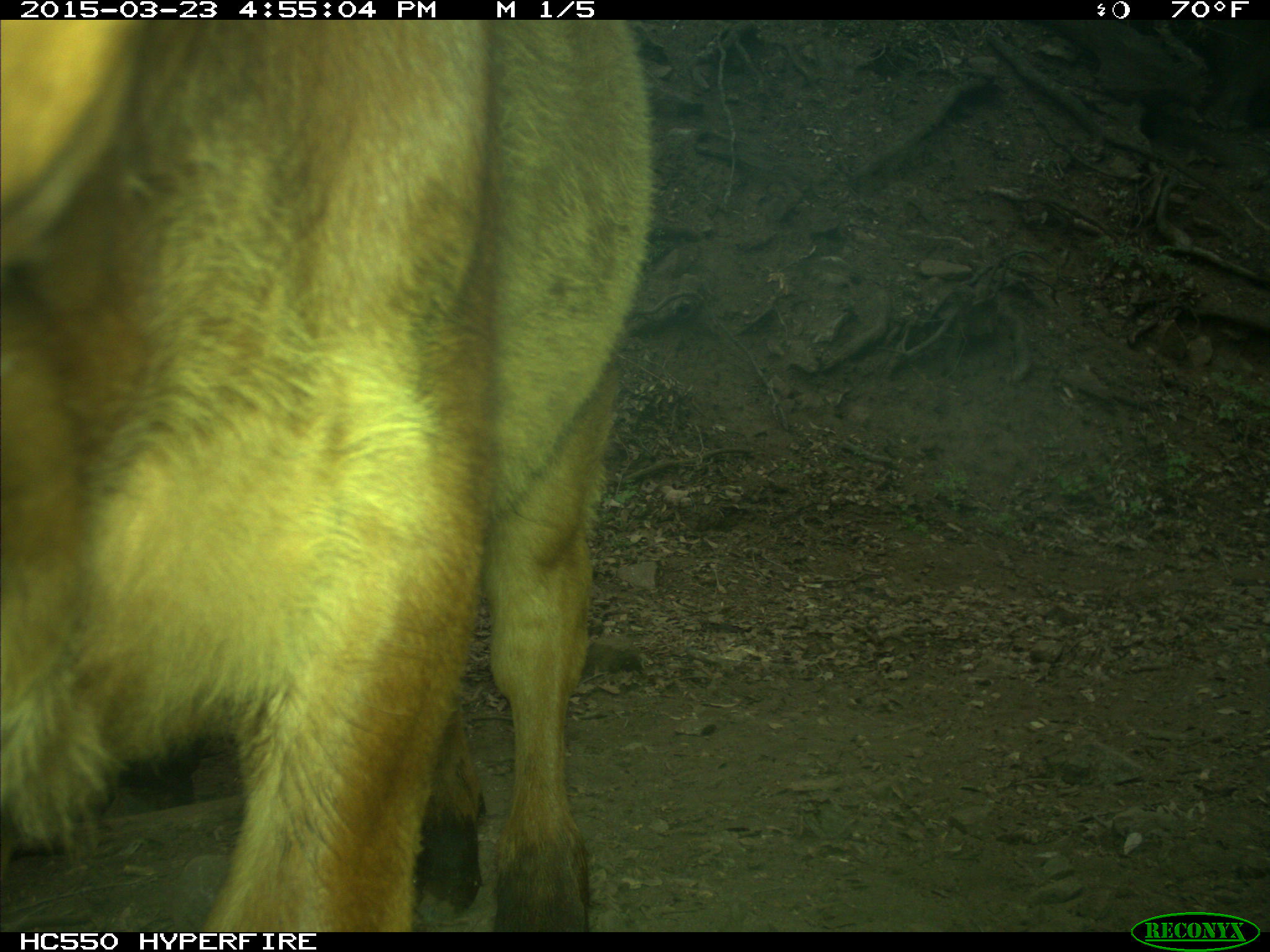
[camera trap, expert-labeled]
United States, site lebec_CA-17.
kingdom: Animalia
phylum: Chordata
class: Mammalia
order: Artiodactyla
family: Bovidae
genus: Bos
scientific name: Bos taurus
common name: domestic cow